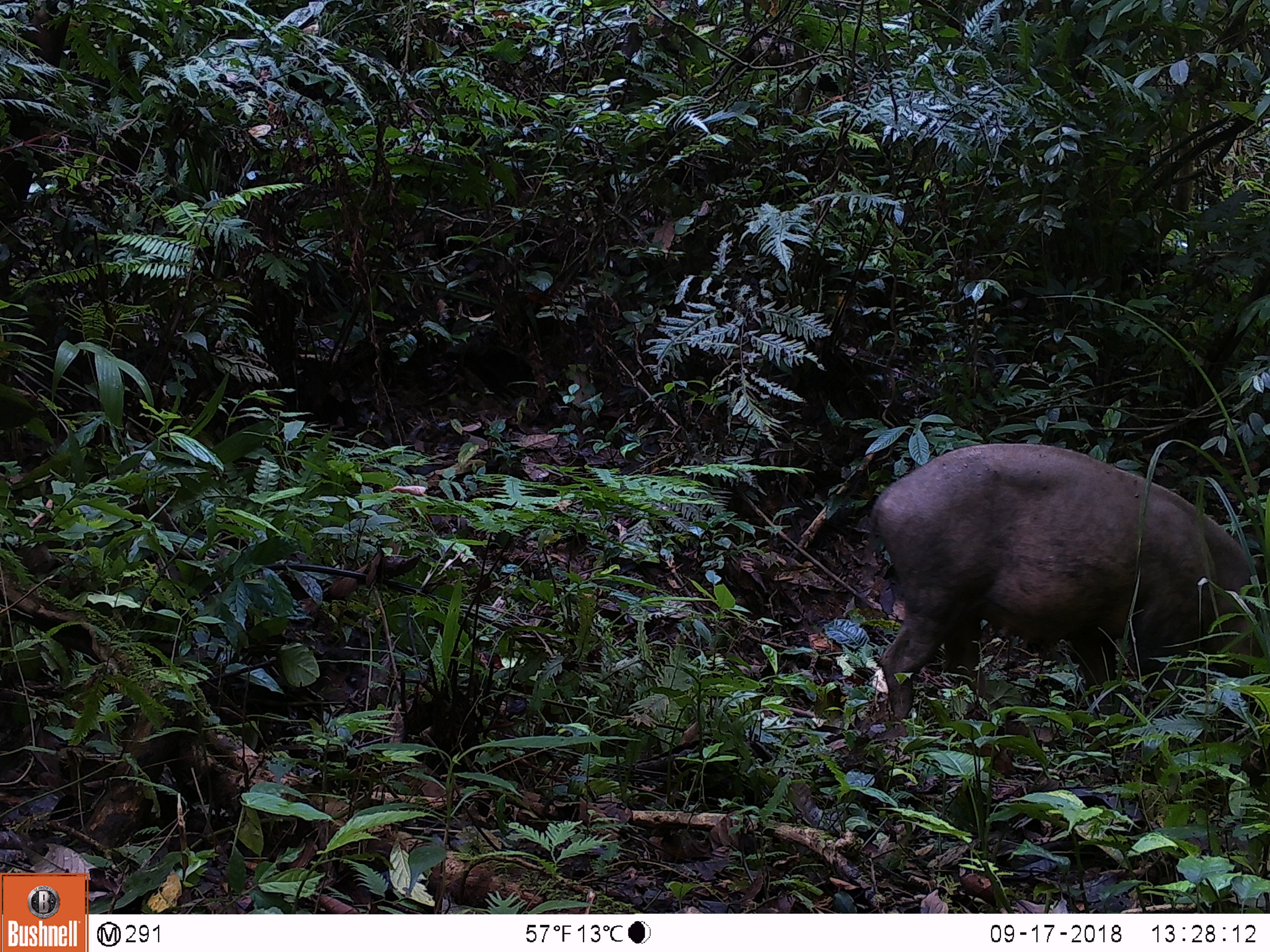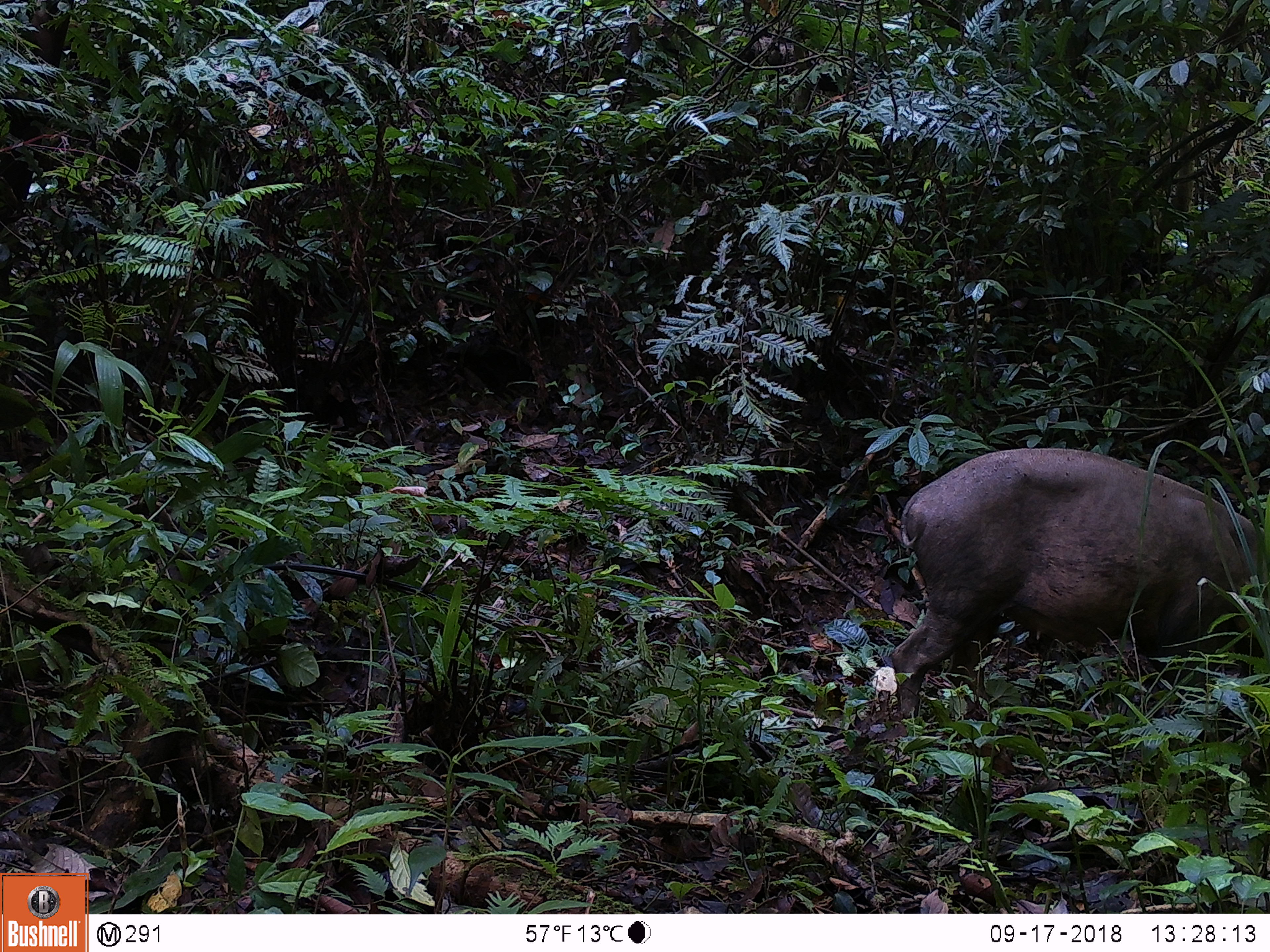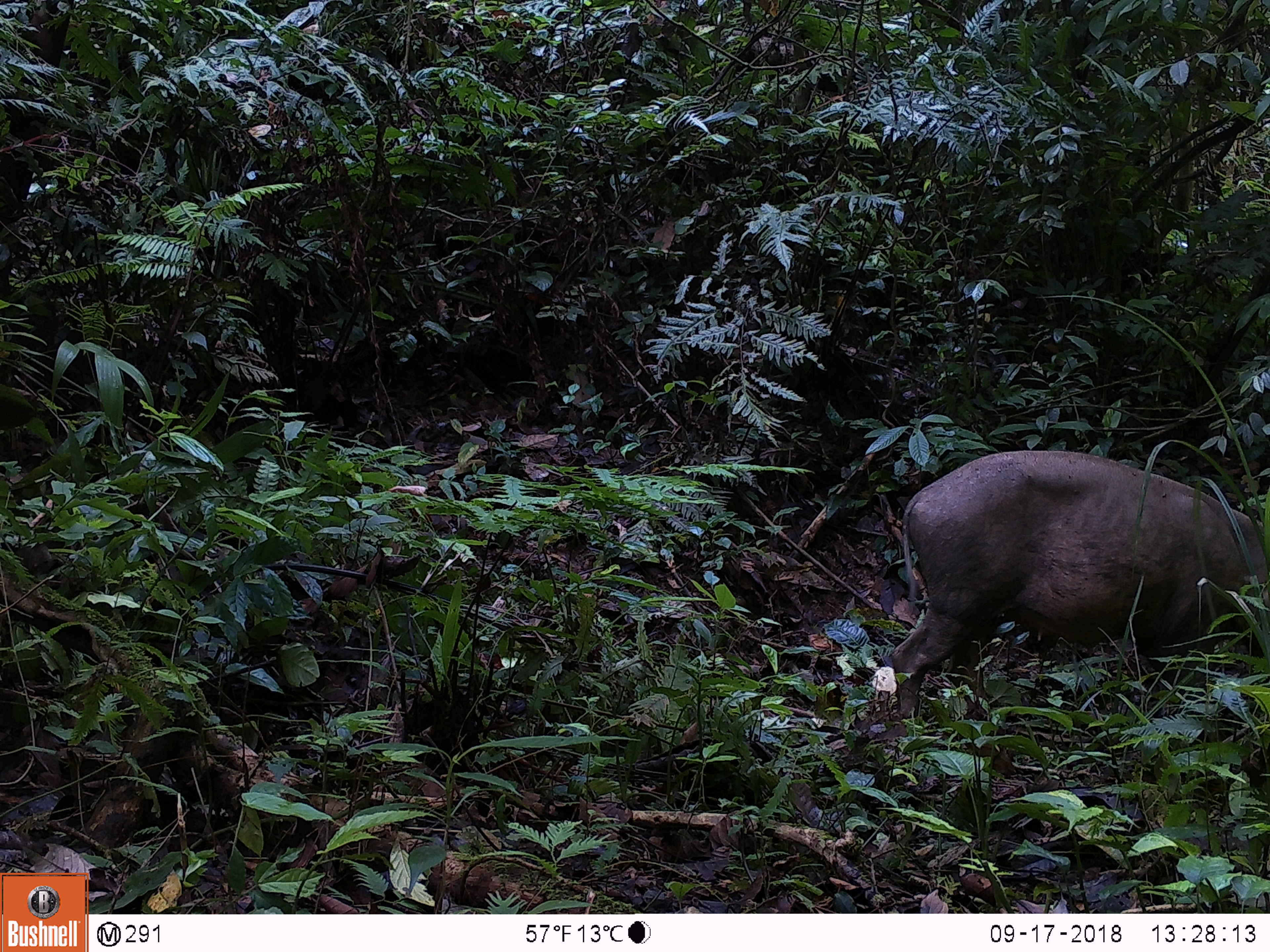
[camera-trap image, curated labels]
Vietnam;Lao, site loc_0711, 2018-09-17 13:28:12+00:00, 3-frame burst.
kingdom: Animalia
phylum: Chordata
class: Mammalia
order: Artiodactyla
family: Suidae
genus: Sus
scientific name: Sus scrofa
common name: eurasian wild pig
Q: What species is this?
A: Eurasian wild pig (Sus scrofa).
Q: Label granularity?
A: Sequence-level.